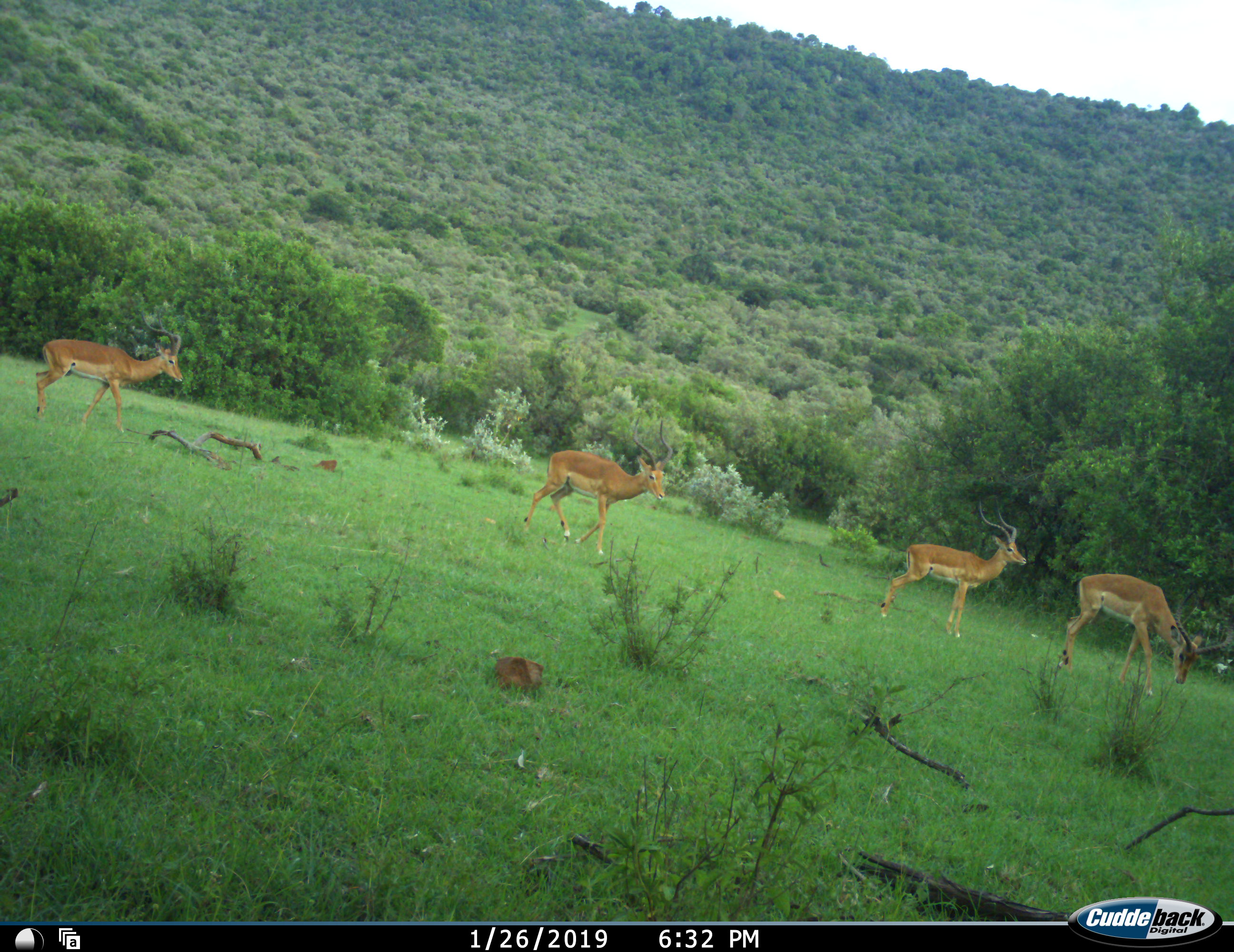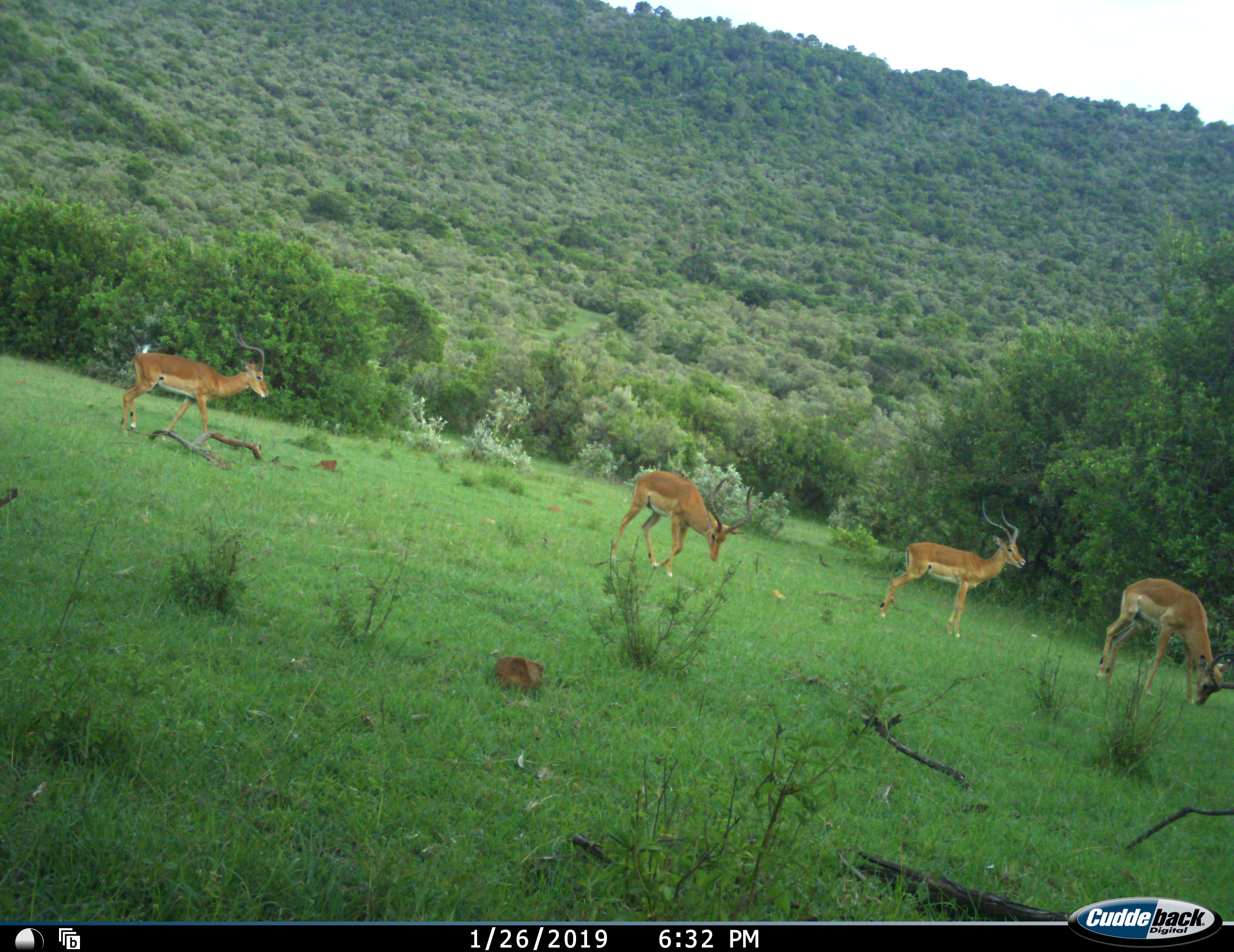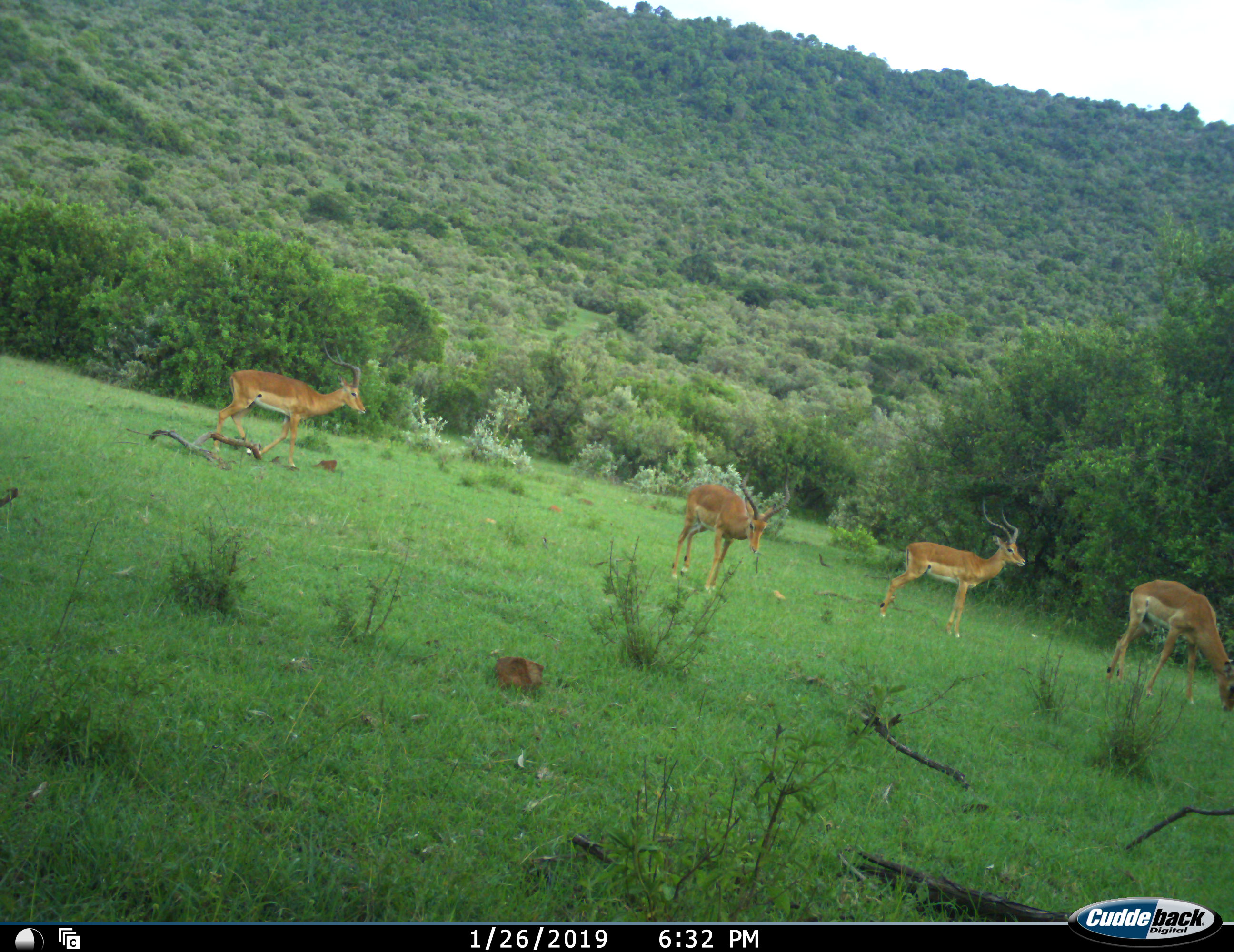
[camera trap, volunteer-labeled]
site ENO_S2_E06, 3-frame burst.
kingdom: Animalia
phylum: Chordata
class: Mammalia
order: Artiodactyla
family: Bovidae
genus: Aepyceros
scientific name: Aepyceros melampus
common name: impala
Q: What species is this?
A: Impala (Aepyceros melampus).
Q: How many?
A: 4.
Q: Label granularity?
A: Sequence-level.